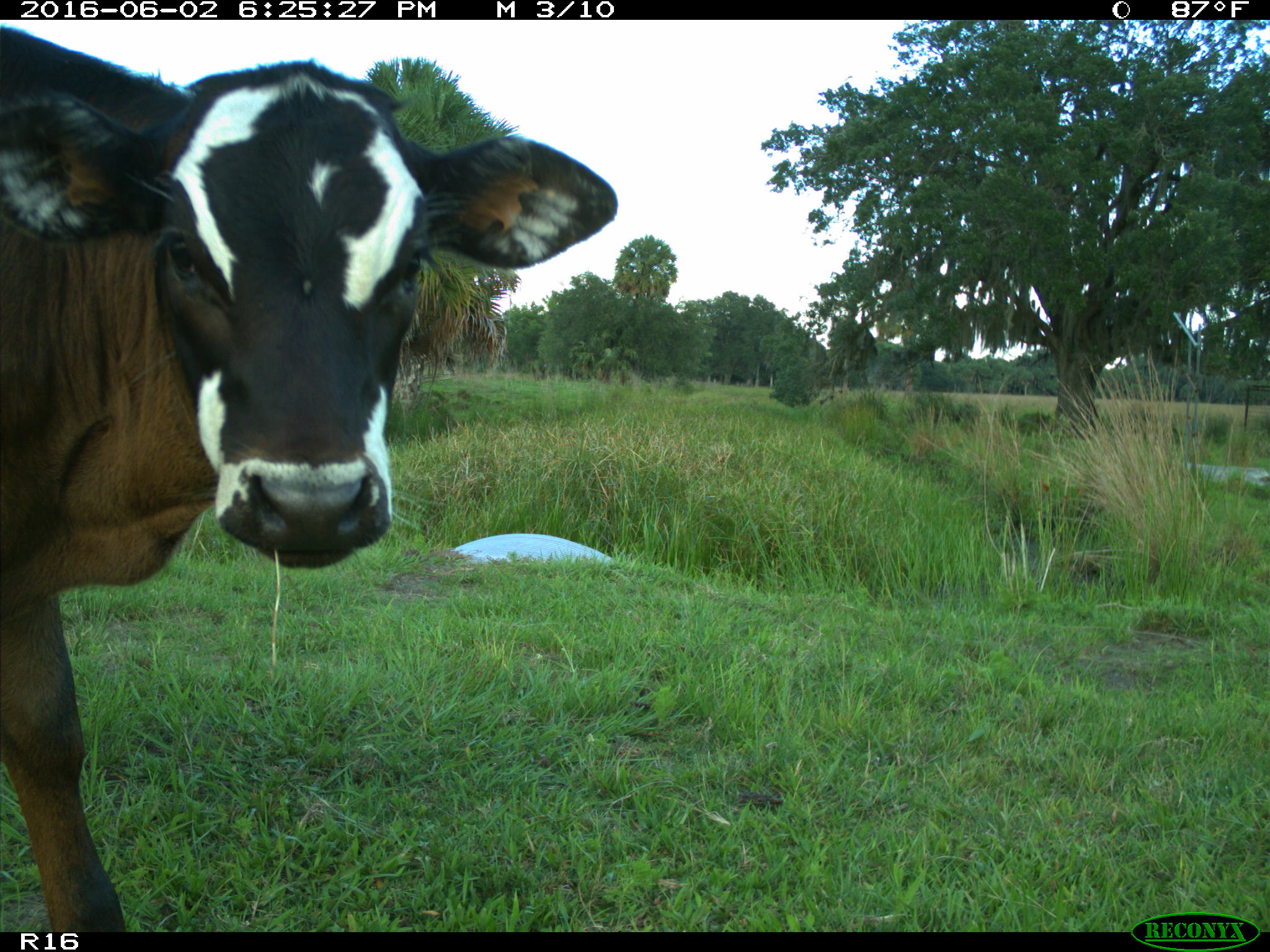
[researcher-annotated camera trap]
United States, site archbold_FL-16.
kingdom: Animalia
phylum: Chordata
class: Mammalia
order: Artiodactyla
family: Bovidae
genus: Bos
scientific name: Bos taurus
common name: domestic cow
Bos taurus (domestic cow).